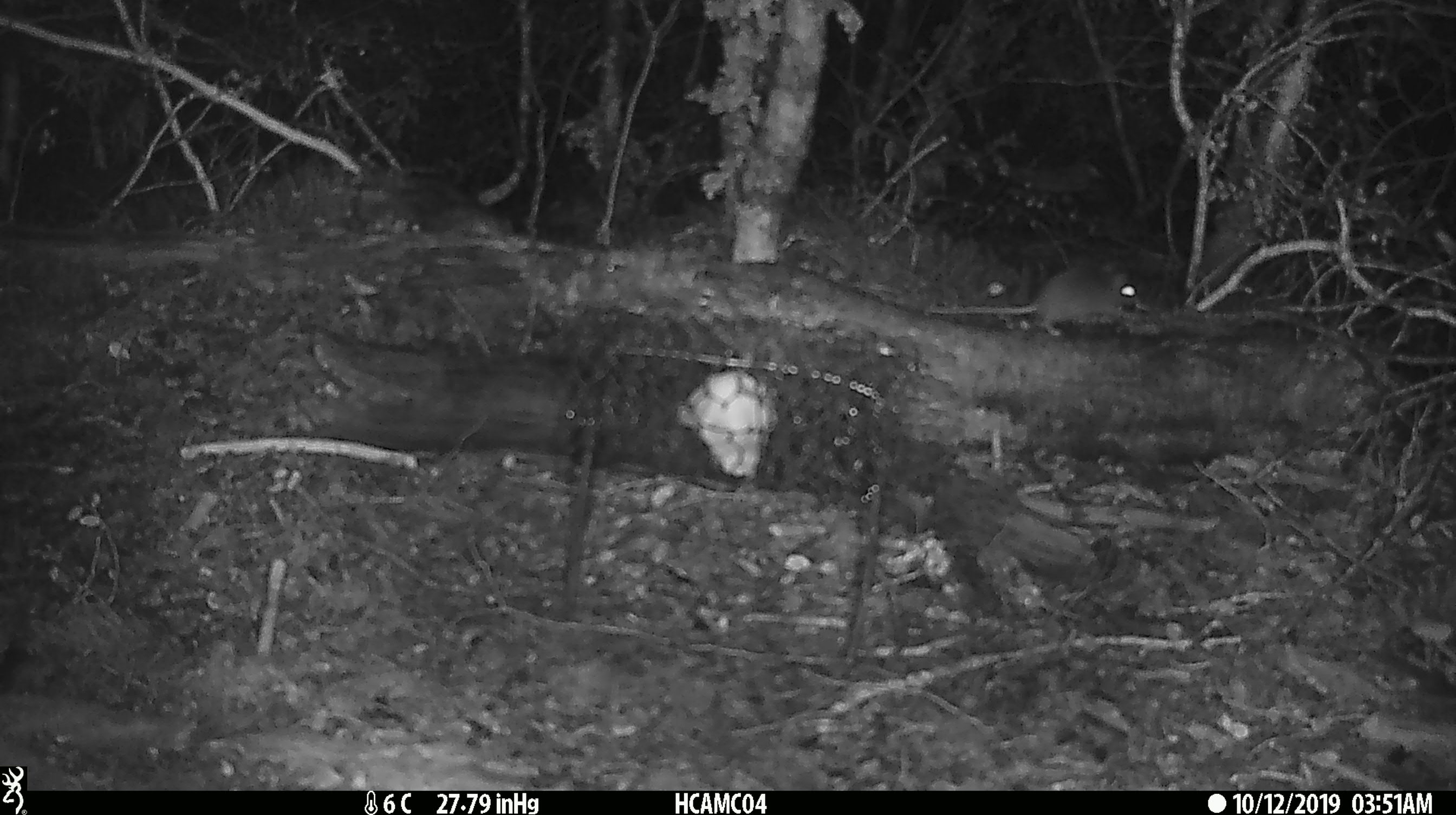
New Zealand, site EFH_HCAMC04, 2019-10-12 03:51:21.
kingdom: Animalia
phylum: Chordata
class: Mammalia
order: Rodentia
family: Muridae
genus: Mus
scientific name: Mus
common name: mouse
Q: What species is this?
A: Mouse (Mus).